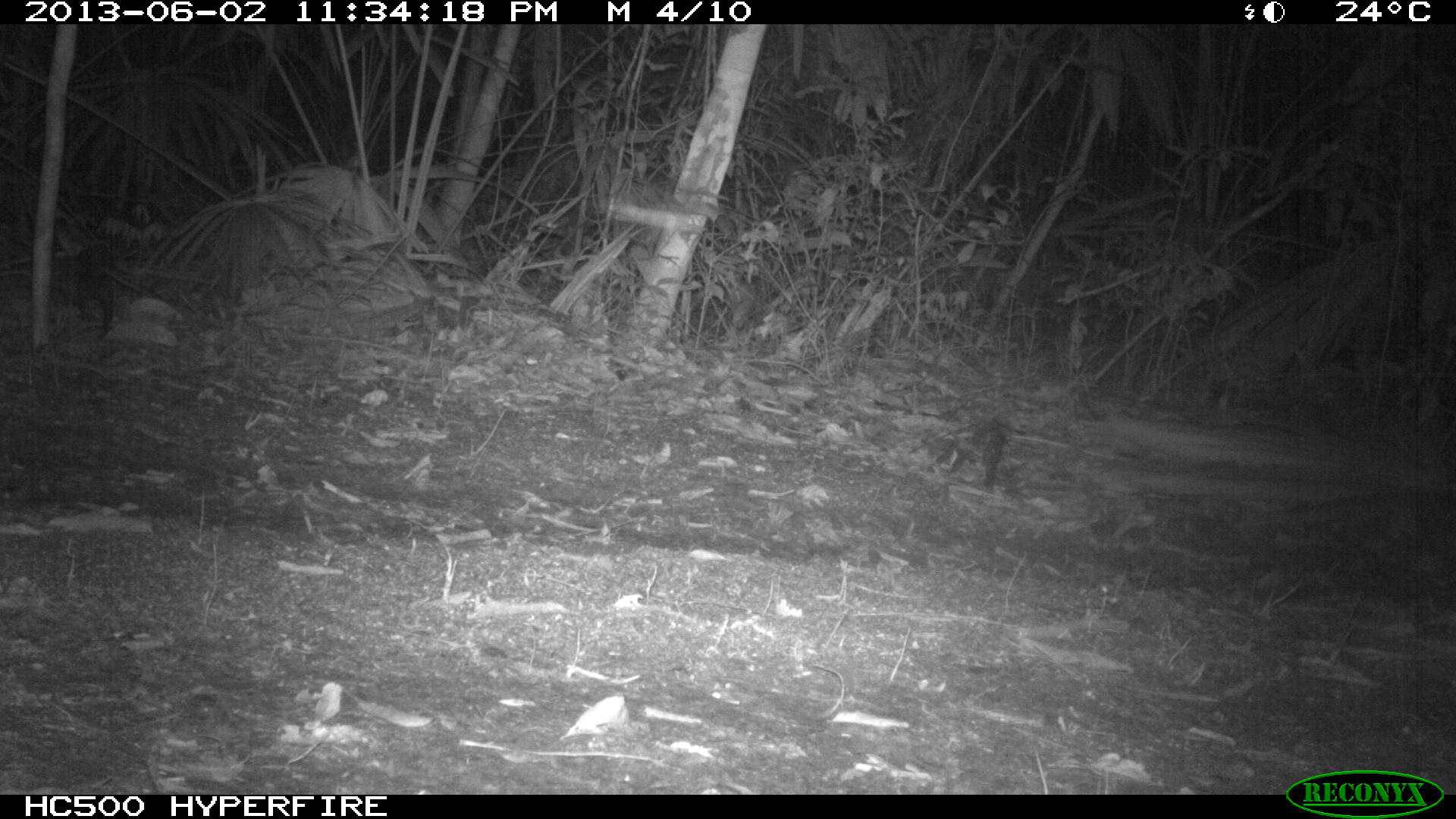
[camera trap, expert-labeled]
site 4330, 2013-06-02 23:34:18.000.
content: unidentified animal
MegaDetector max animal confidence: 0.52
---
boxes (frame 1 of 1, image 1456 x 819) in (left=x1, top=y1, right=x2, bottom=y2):
unknown: (left=57, top=238, right=117, bottom=335)